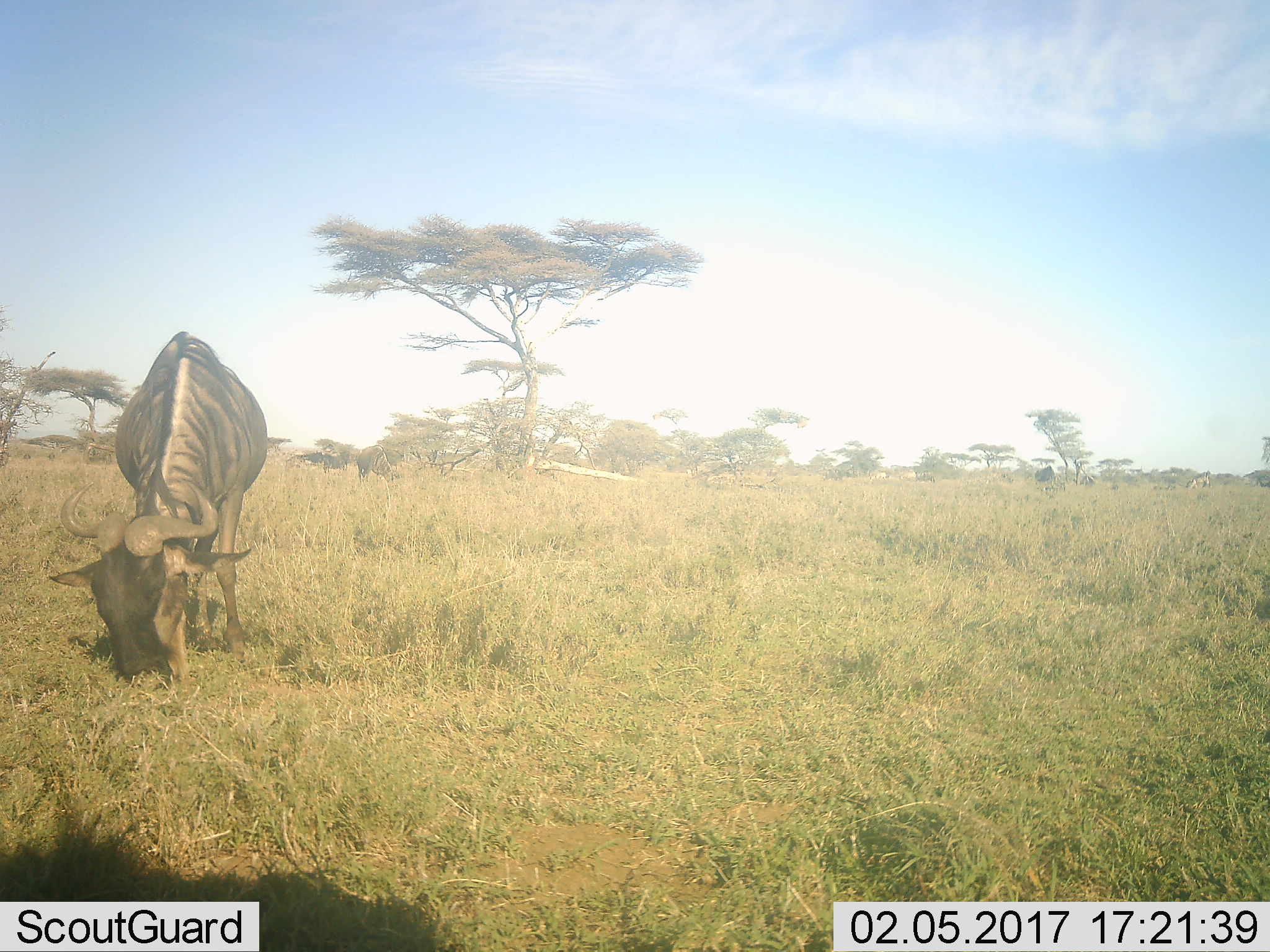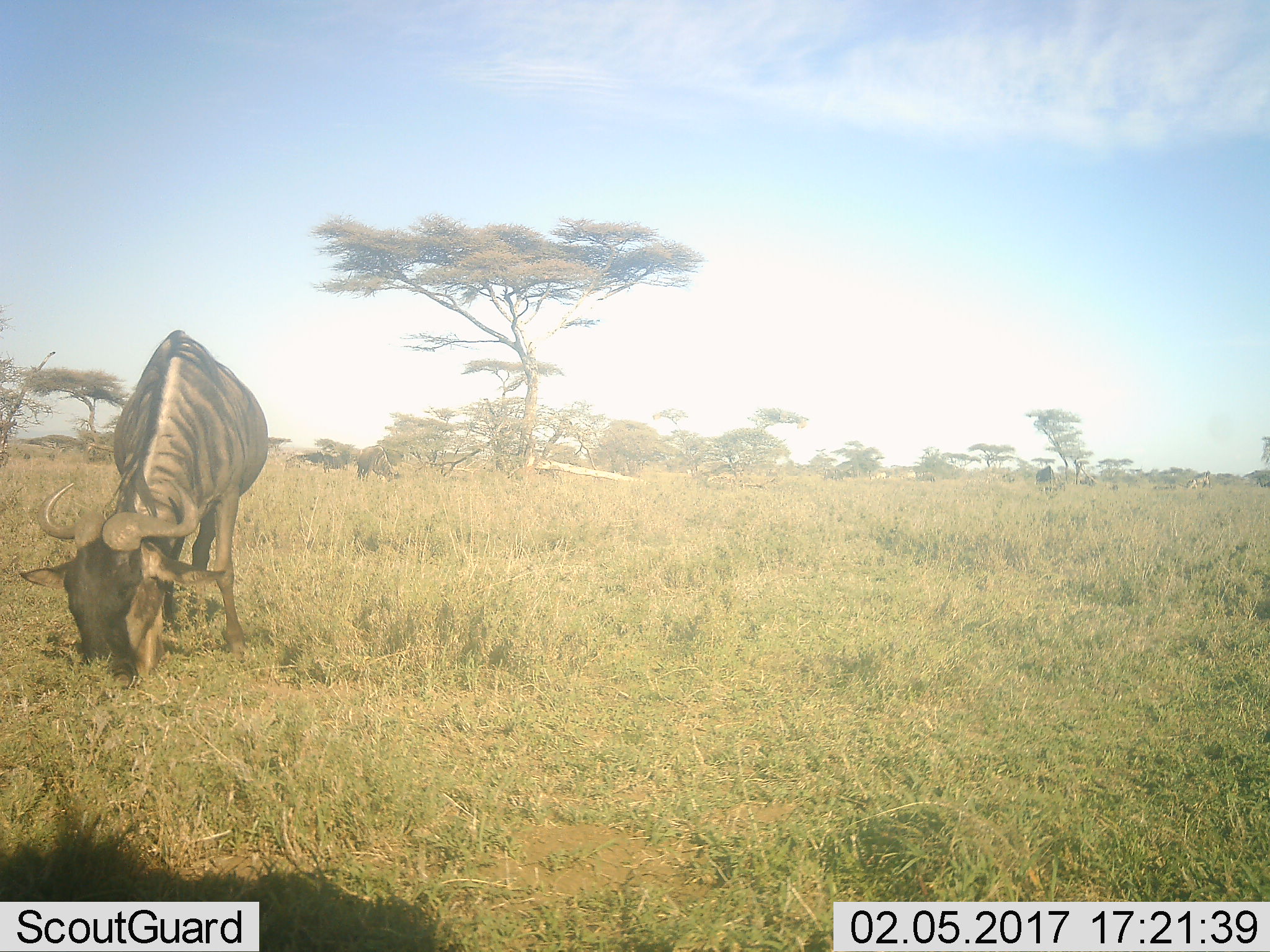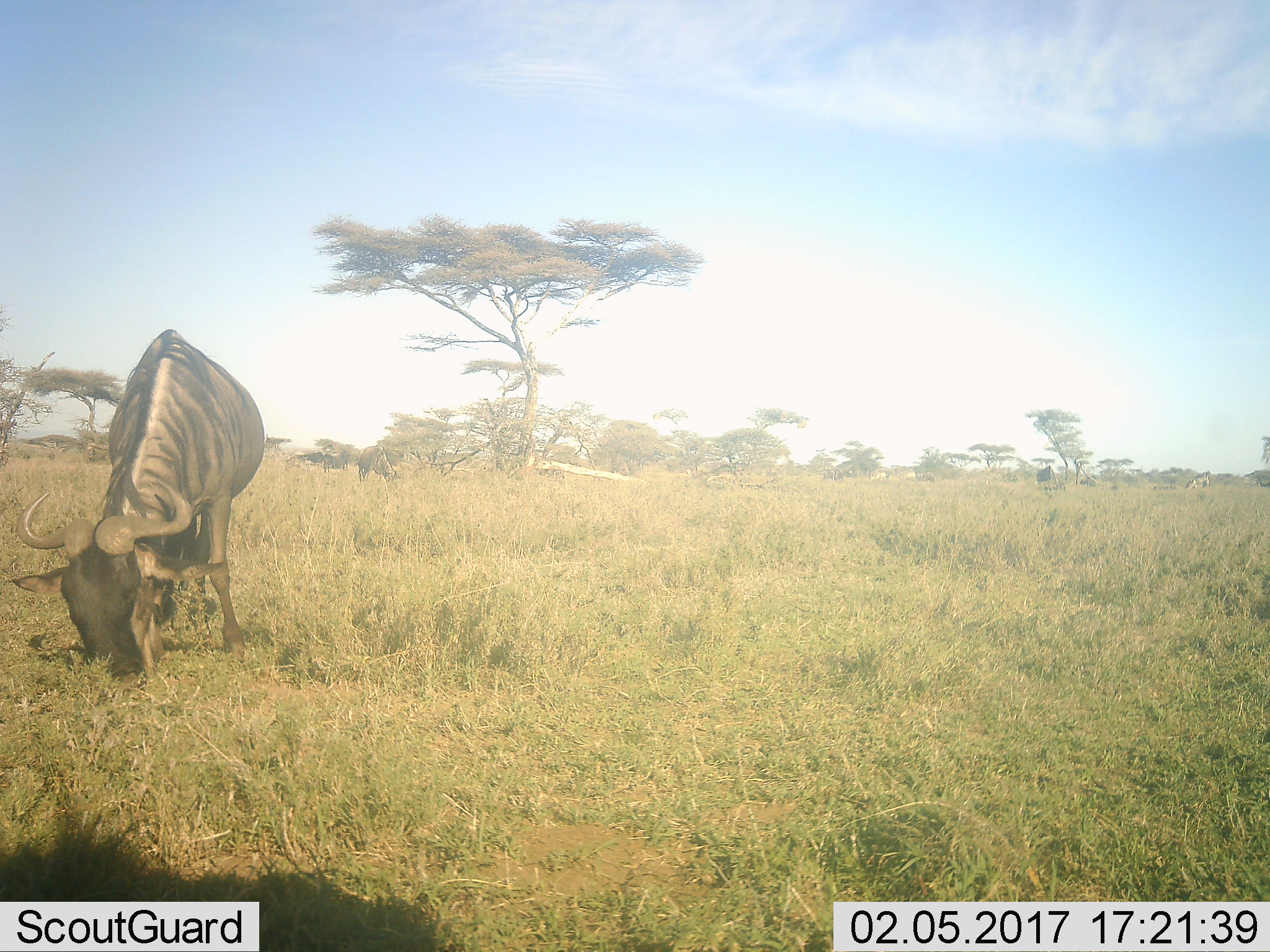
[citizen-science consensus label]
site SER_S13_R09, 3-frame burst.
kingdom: Animalia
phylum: Chordata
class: Mammalia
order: Artiodactyla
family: Bovidae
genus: Connochaetes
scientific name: Connochaetes taurinus taurinus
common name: blue wildebeest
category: wildebeestblue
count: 3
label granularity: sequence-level